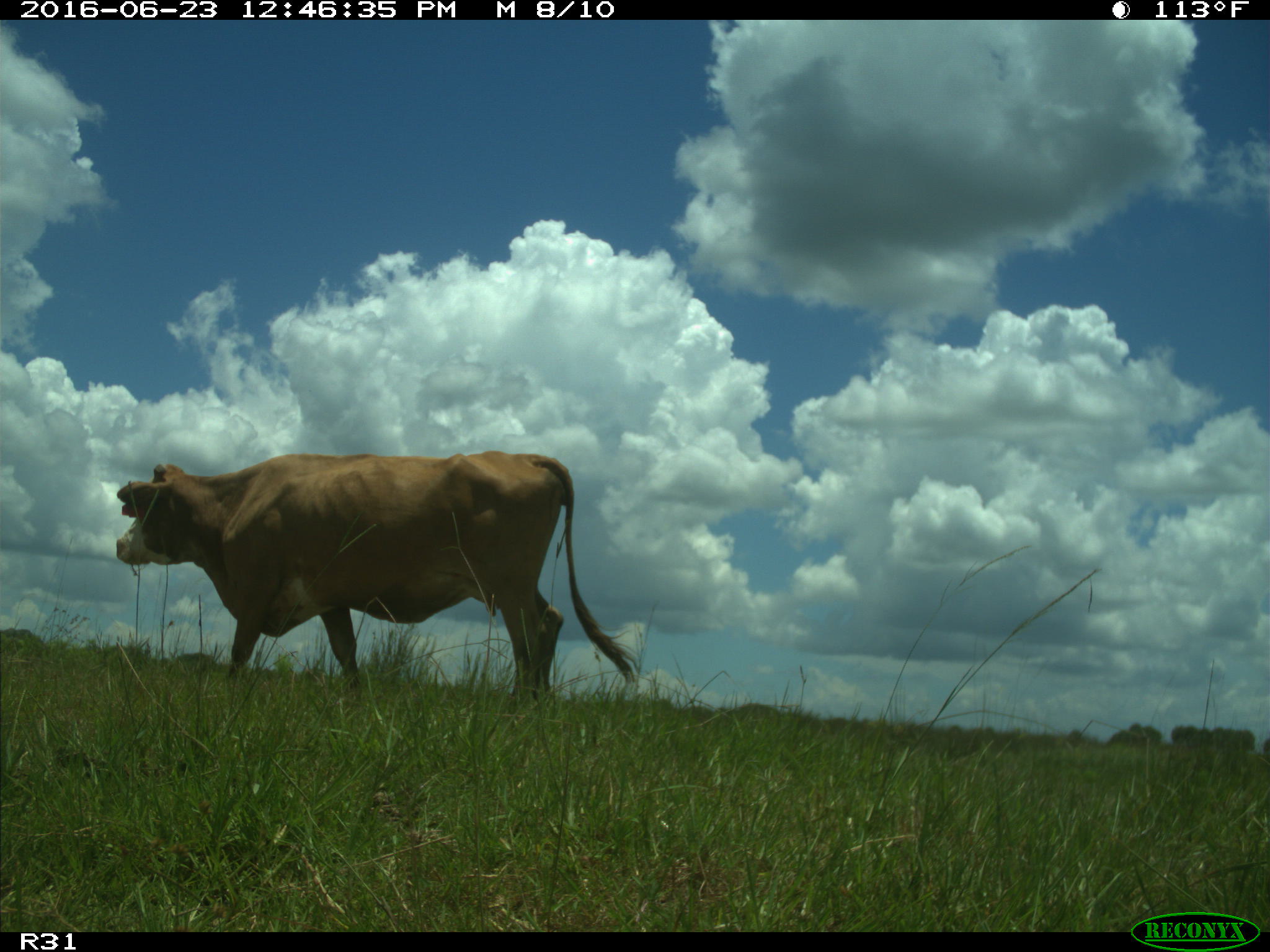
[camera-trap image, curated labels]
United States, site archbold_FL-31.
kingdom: Animalia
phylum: Chordata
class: Mammalia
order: Artiodactyla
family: Bovidae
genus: Bos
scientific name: Bos taurus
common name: domestic cow